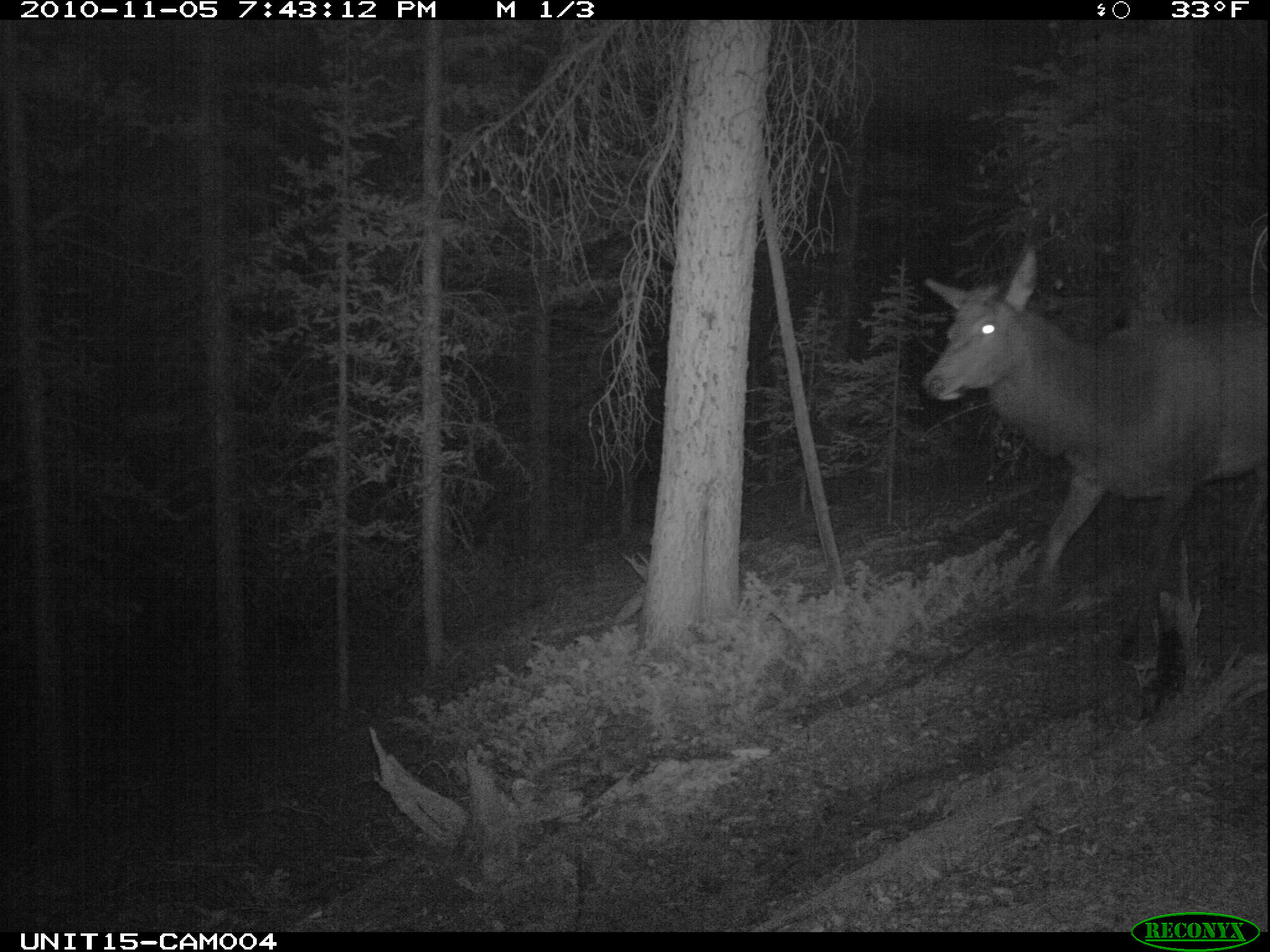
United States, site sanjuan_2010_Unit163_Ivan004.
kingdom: Animalia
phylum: Chordata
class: Mammalia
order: Artiodactyla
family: Cervidae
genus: Cervus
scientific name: Cervus elaphus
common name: red deer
Cervus elaphus (red deer).